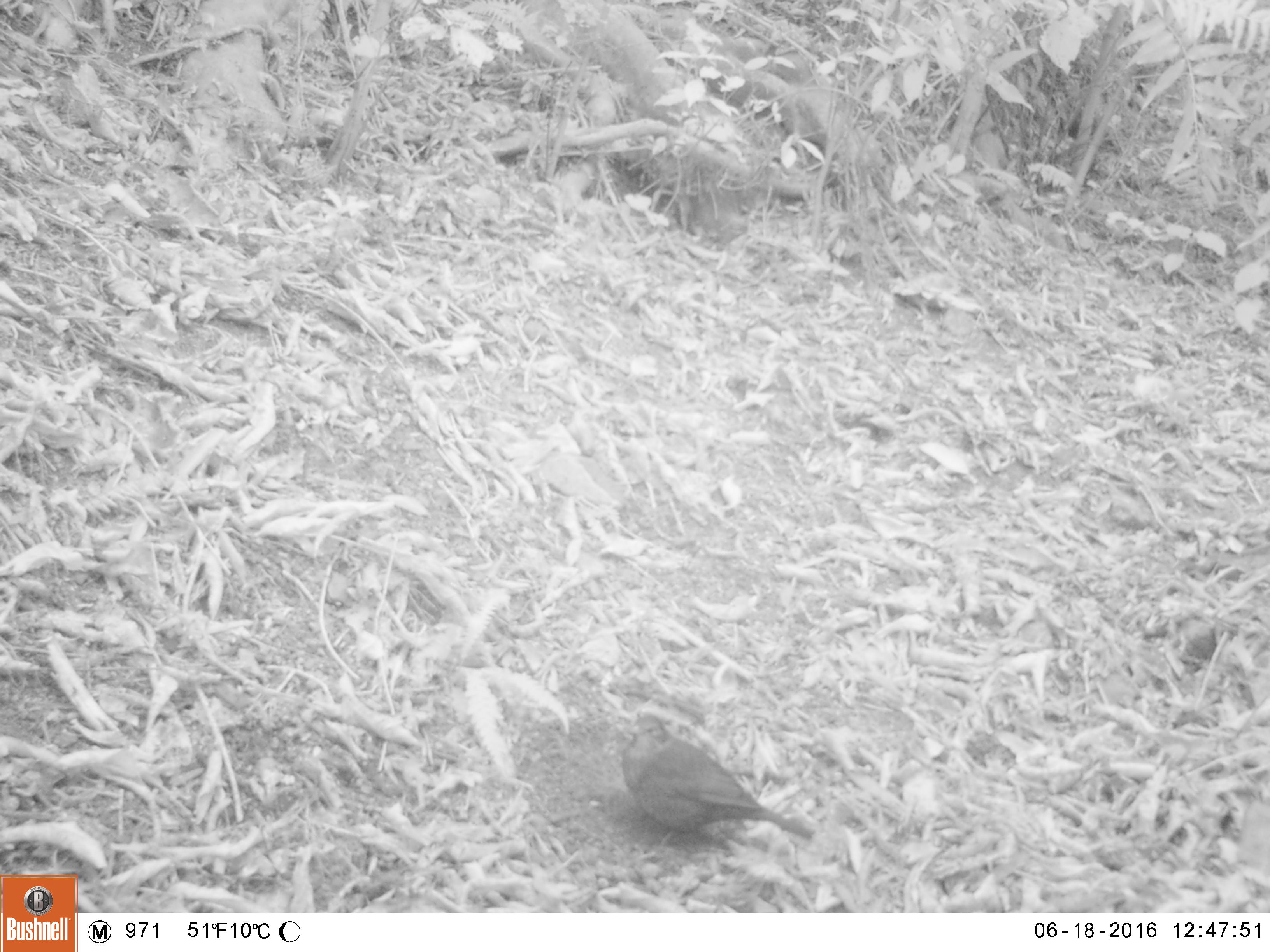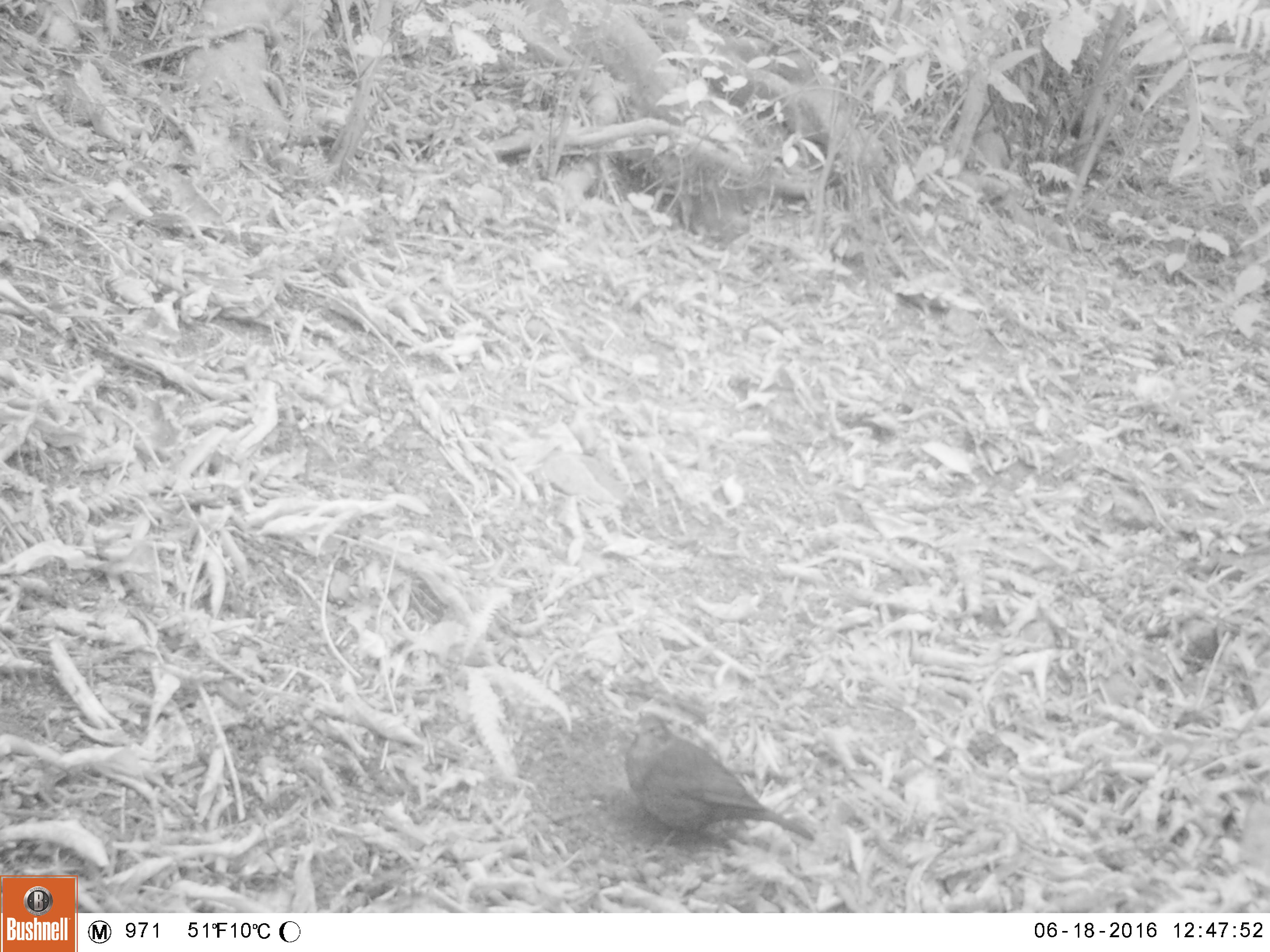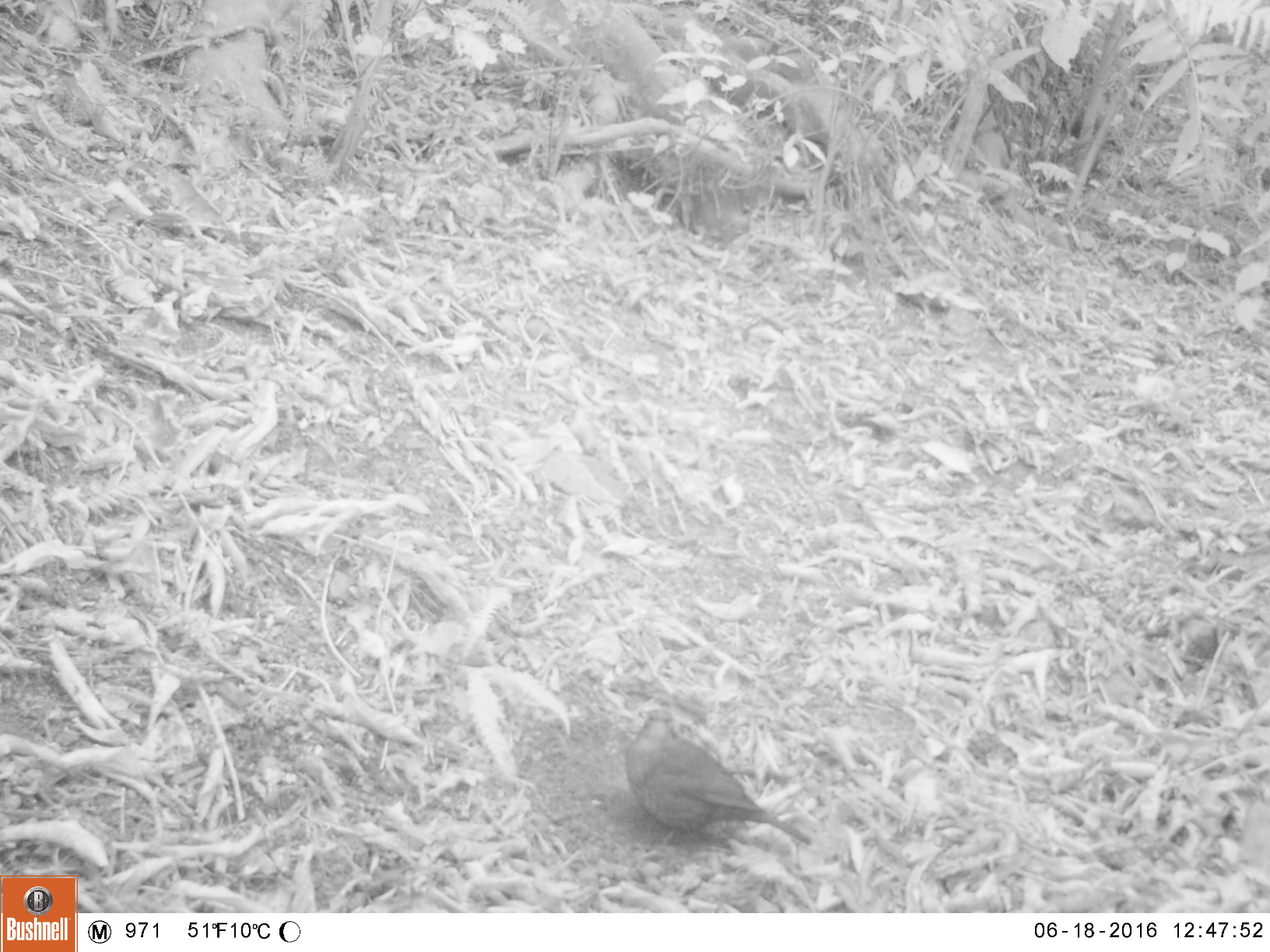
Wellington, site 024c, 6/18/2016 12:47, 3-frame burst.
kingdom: Animalia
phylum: Chordata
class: Aves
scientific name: Aves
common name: bird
Bird (Aves).